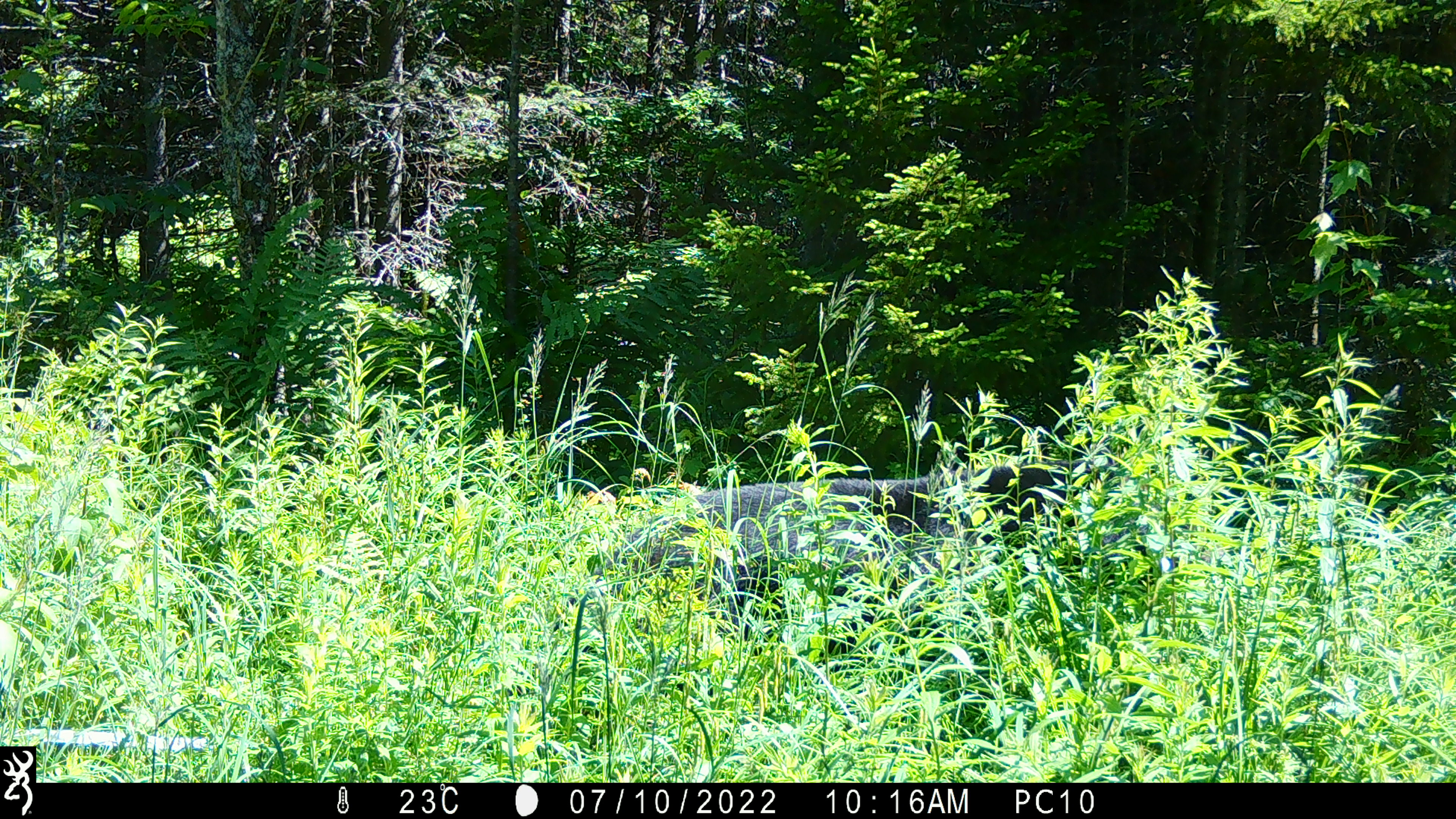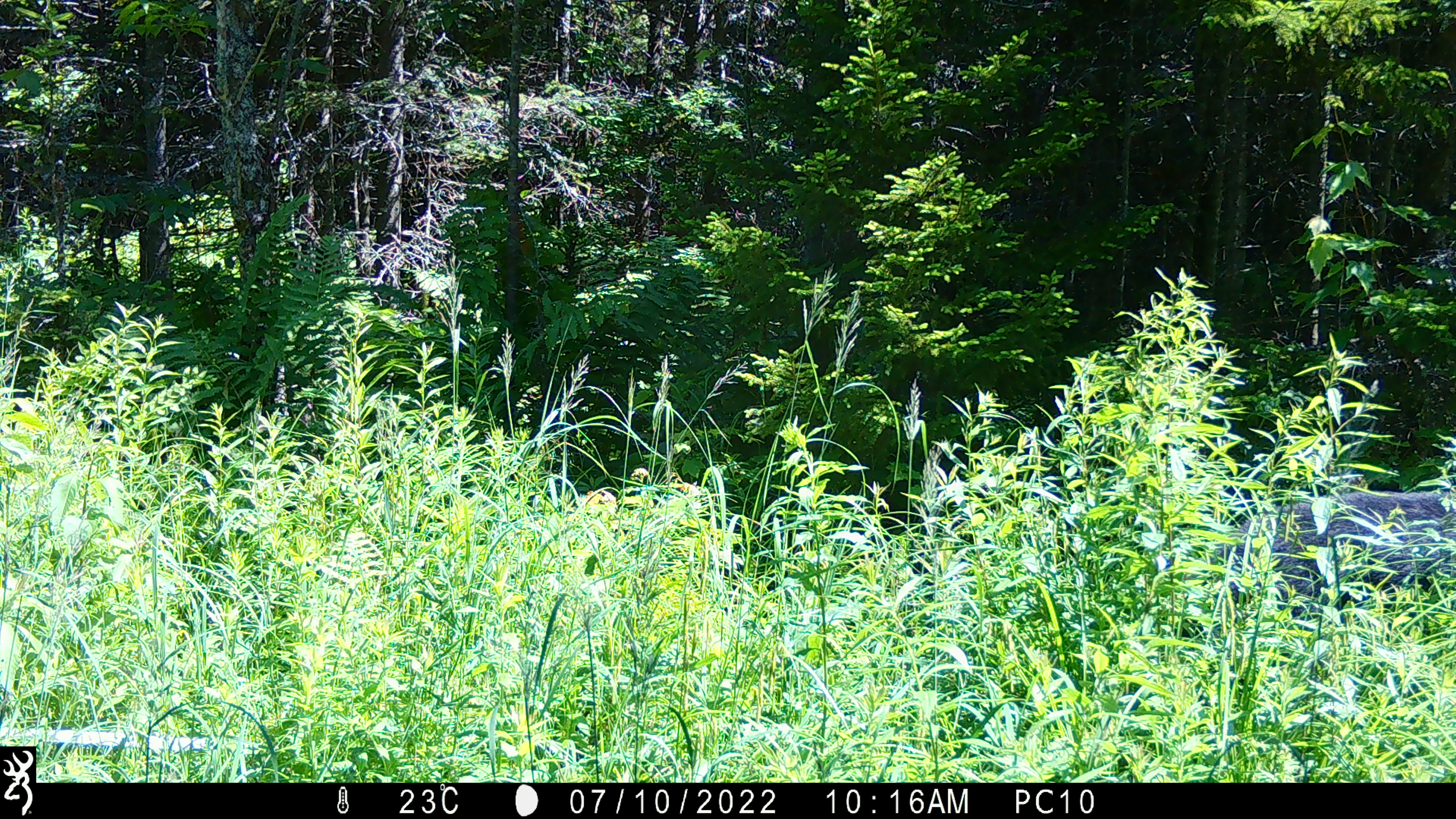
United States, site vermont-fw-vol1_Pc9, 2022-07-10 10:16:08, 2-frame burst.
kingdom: Animalia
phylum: Chordata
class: Mammalia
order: Carnivora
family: Ursidae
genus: Ursus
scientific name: Ursus americanus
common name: black bear